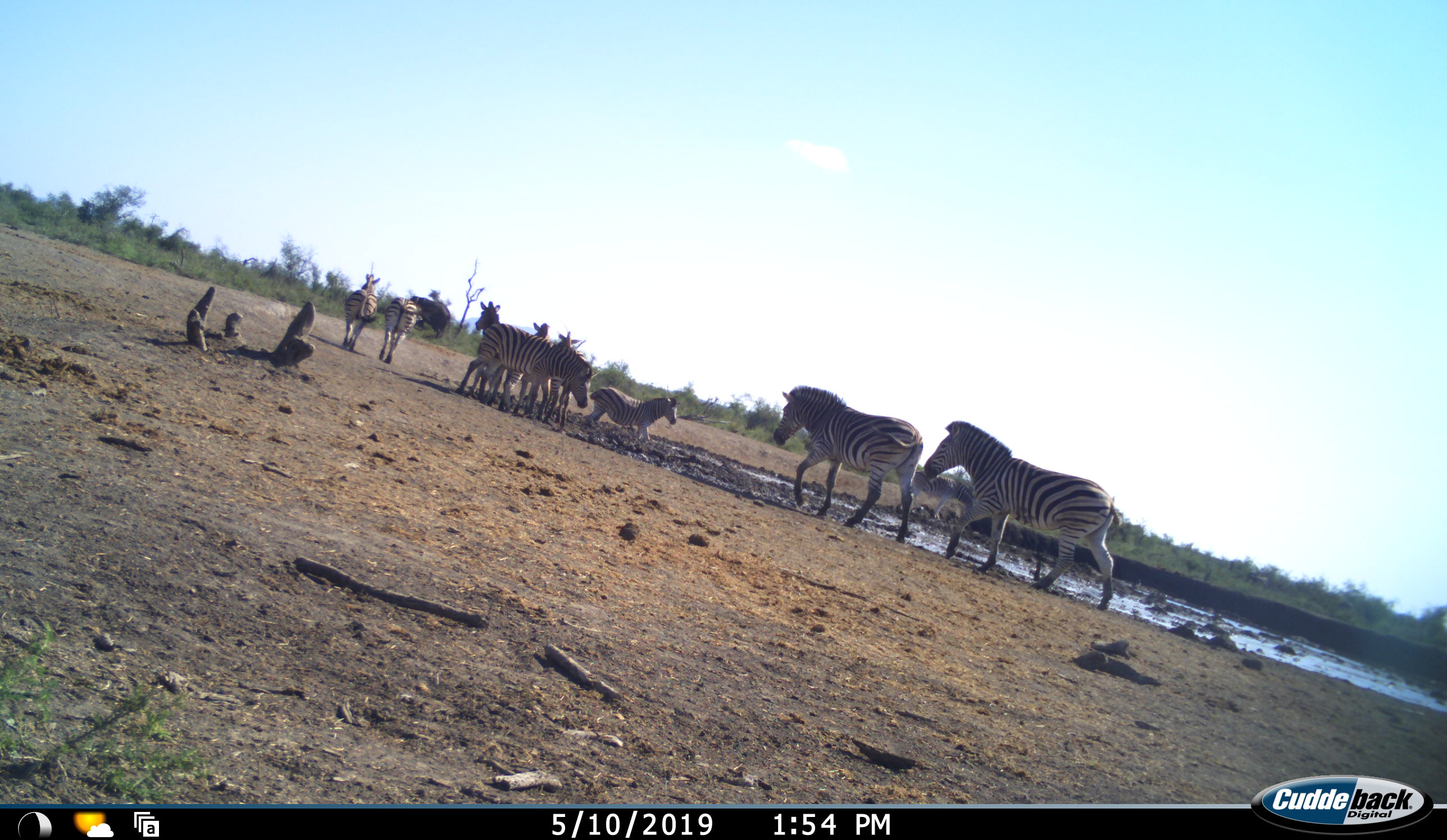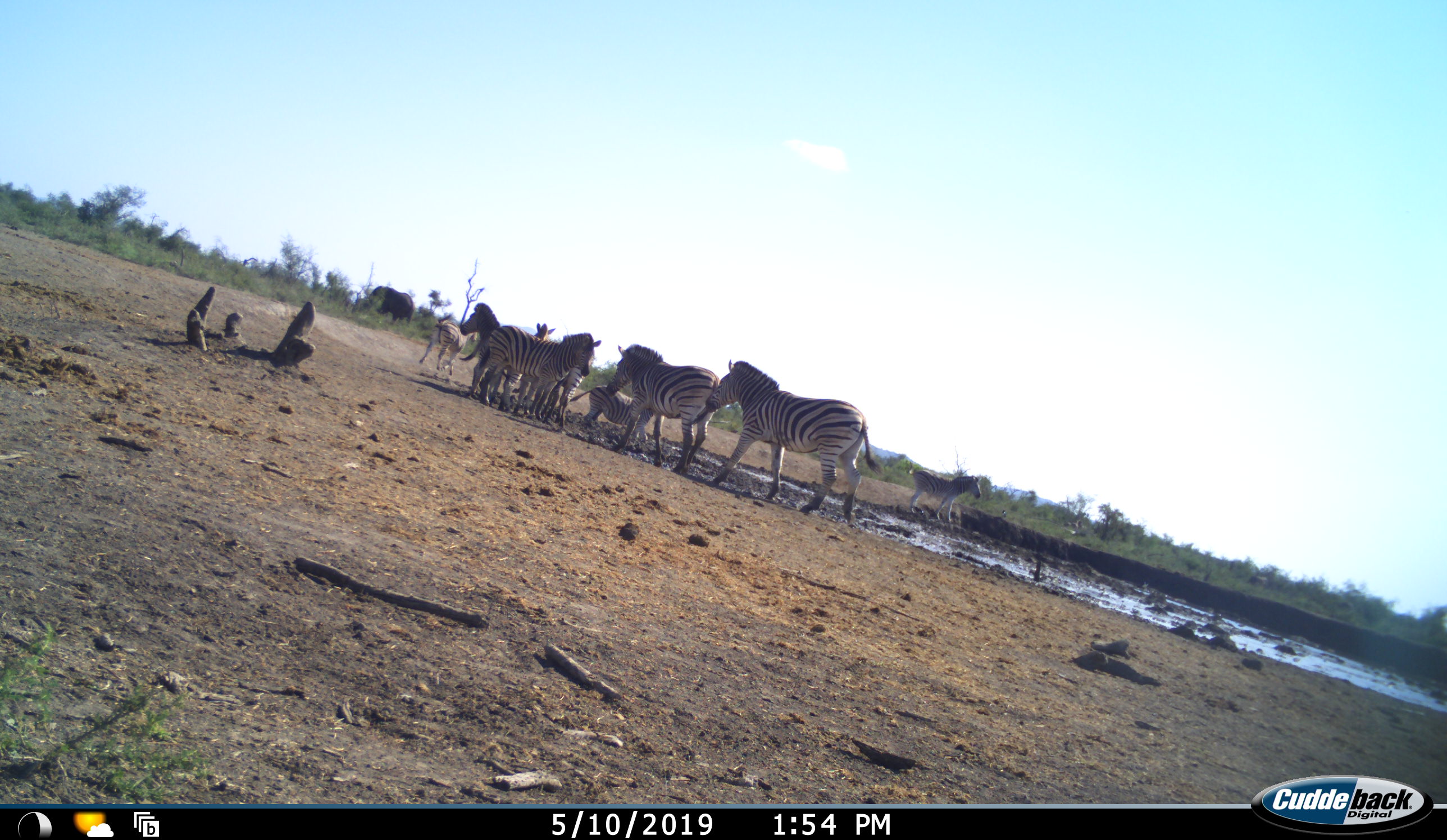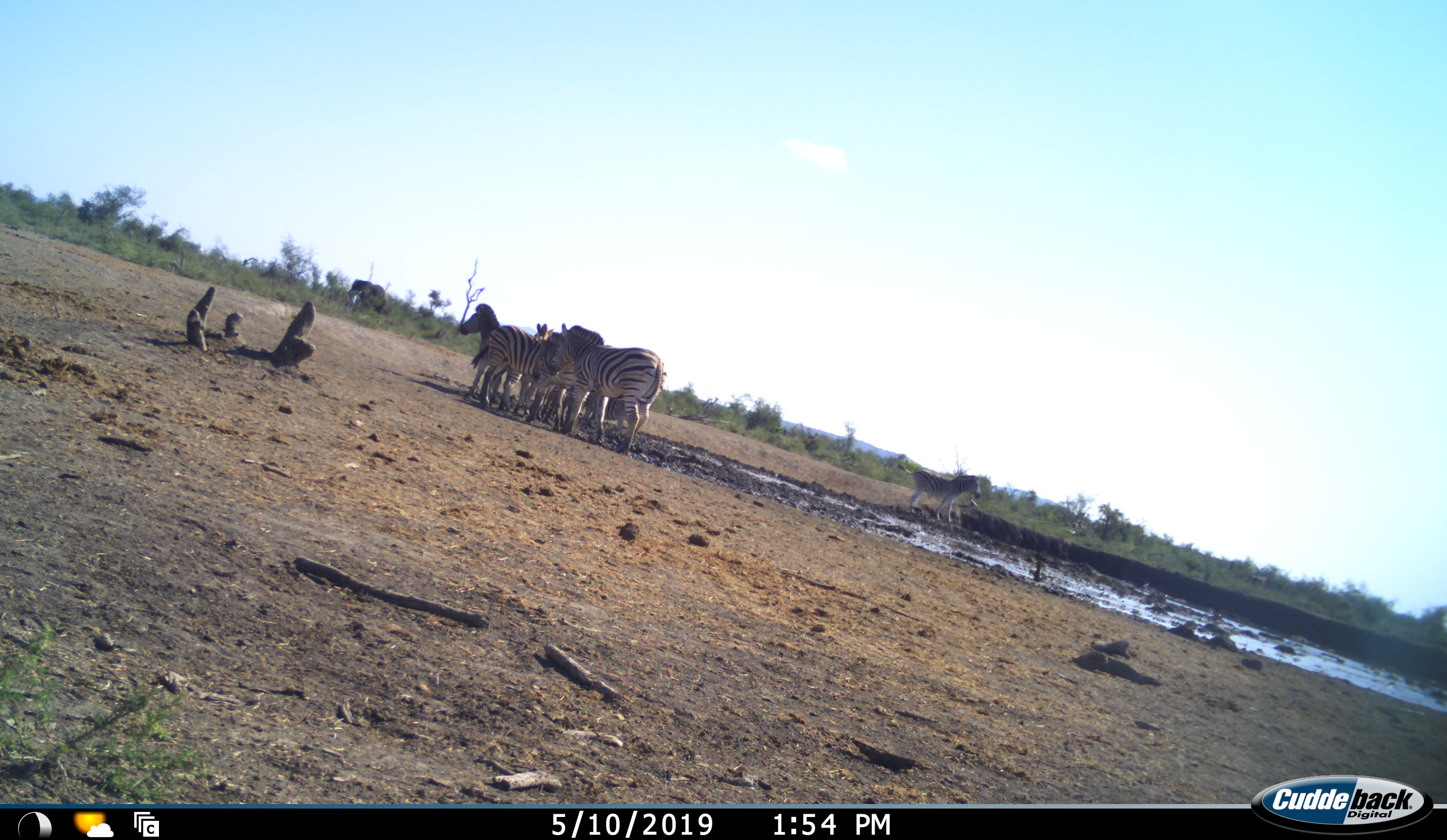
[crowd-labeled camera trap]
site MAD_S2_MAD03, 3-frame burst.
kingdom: Animalia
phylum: Chordata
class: Mammalia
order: Perissodactyla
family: Equidae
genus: Equus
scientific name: Equus quagga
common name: plains zebra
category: zebraplains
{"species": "zebraplains (plains zebra) (Equus quagga)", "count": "10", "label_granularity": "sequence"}